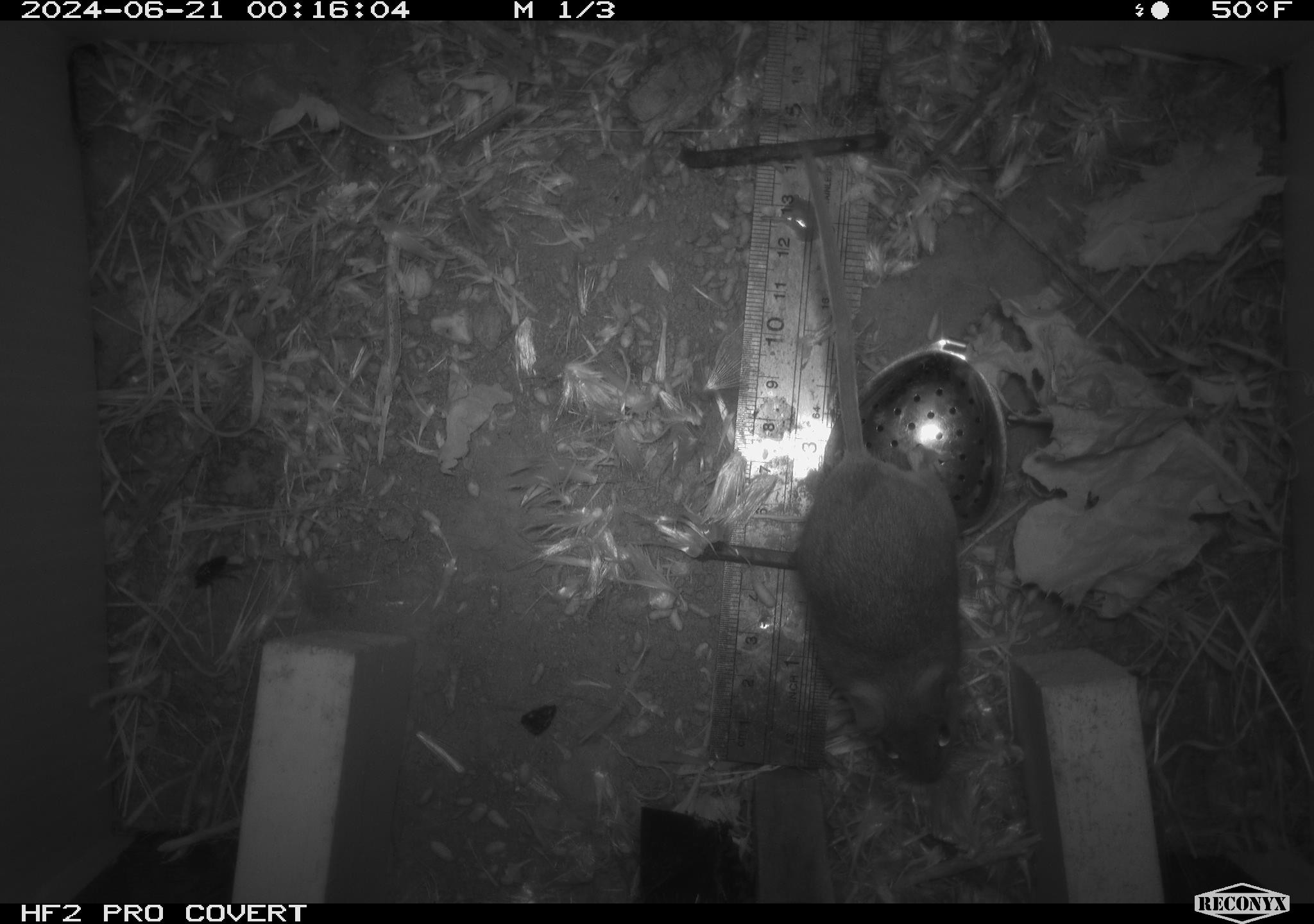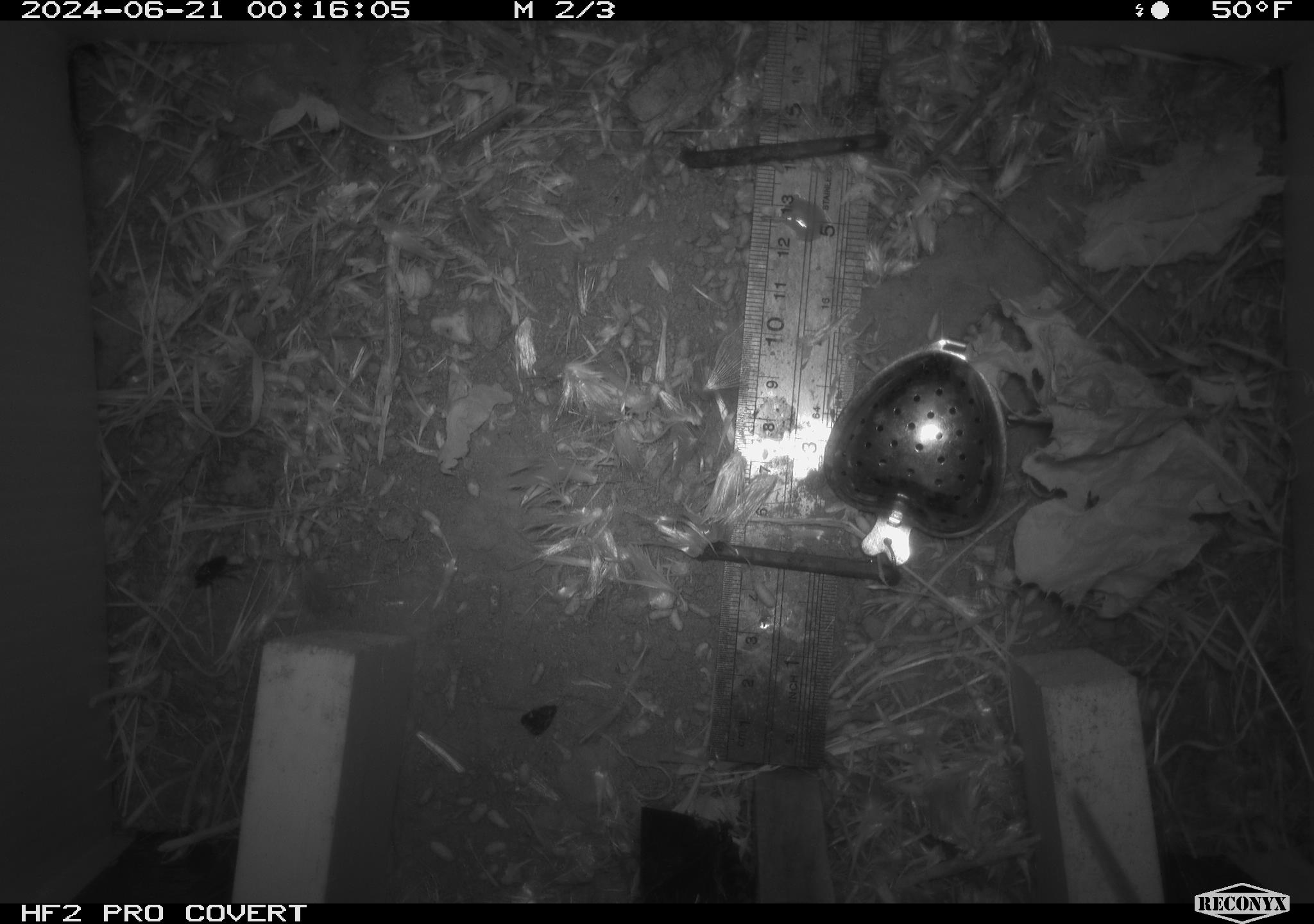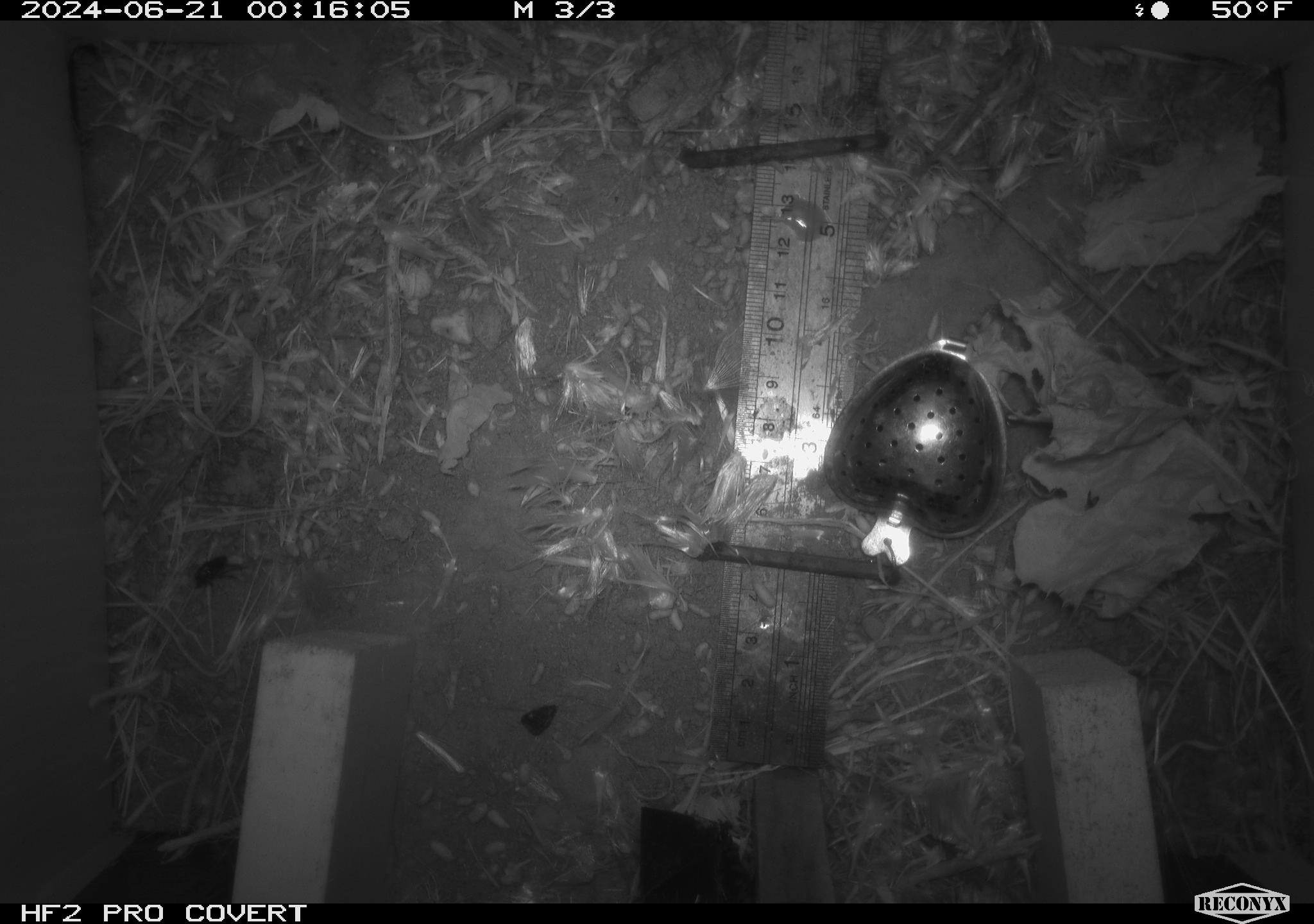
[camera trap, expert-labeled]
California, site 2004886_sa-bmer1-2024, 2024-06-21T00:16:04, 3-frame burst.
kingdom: Animalia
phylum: Chordata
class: Mammalia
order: Rodentia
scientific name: Rodentia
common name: woodrat or rat or mouse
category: woodrat or rat or mouse species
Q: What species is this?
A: Woodrat or rat or mouse species (woodrat or rat or mouse) (Rodentia).